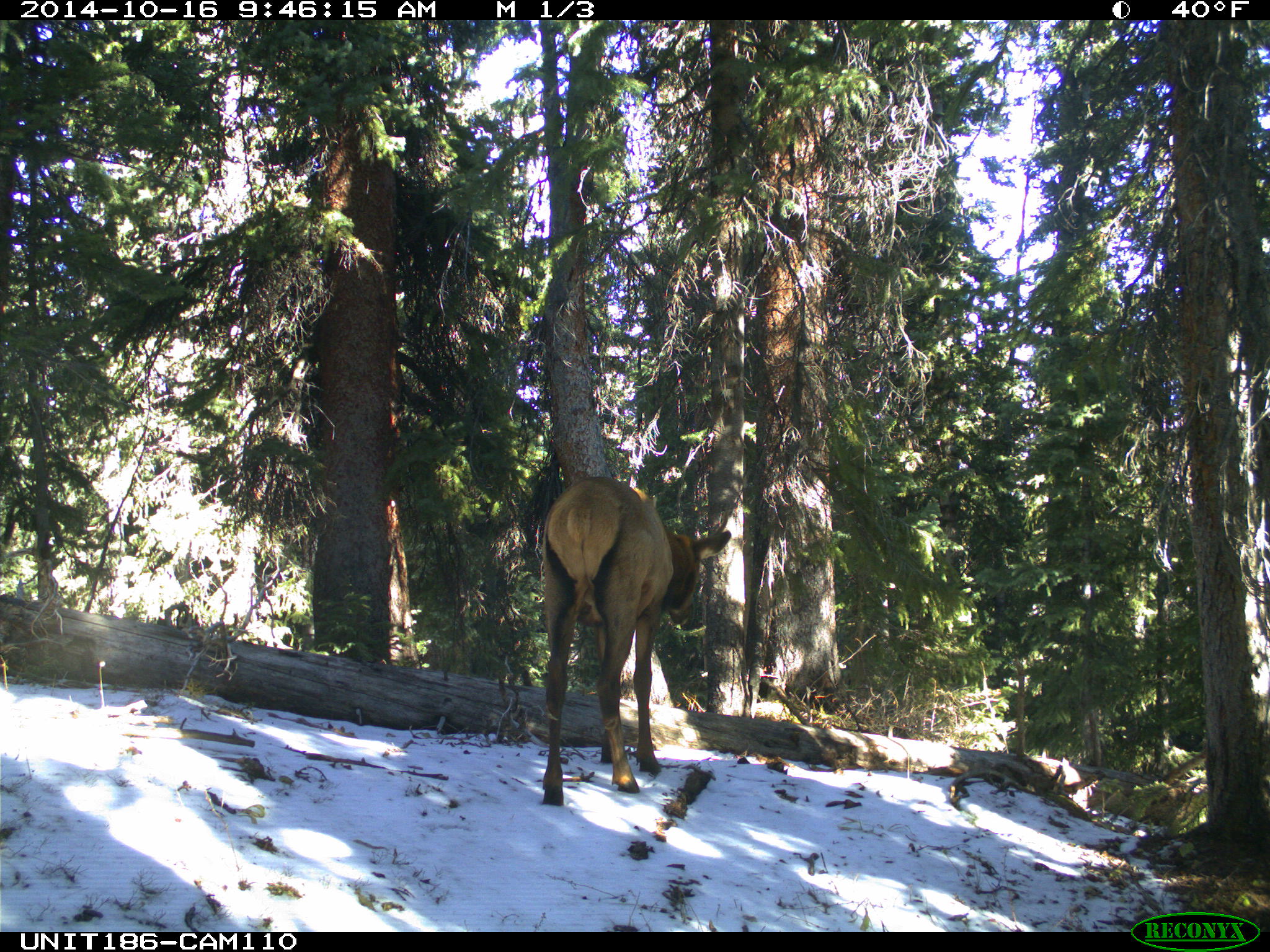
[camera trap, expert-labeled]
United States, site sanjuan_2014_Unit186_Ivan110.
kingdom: Animalia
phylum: Chordata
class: Mammalia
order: Artiodactyla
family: Cervidae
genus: Cervus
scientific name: Cervus elaphus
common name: red deer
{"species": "Cervus elaphus (red deer)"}